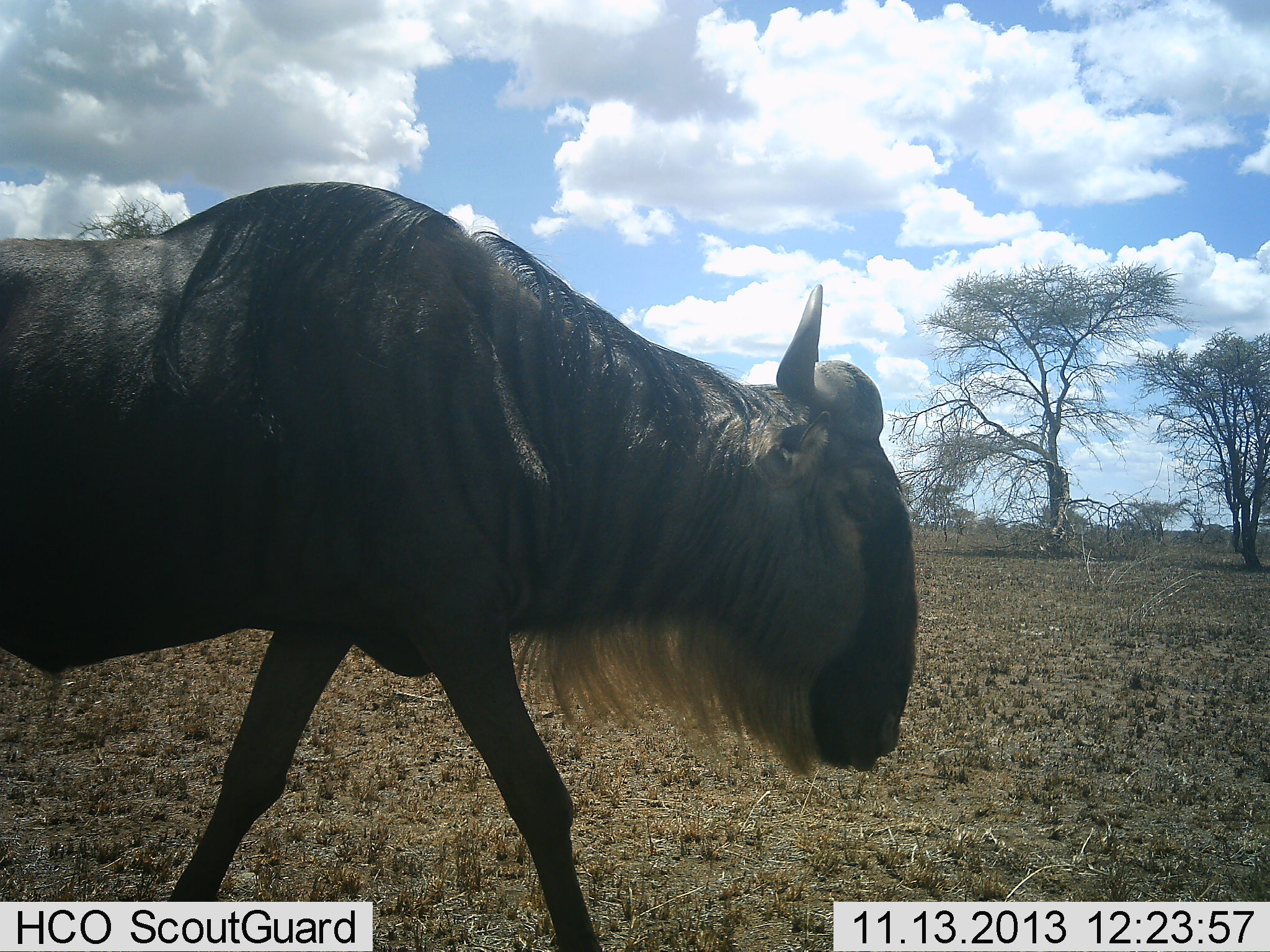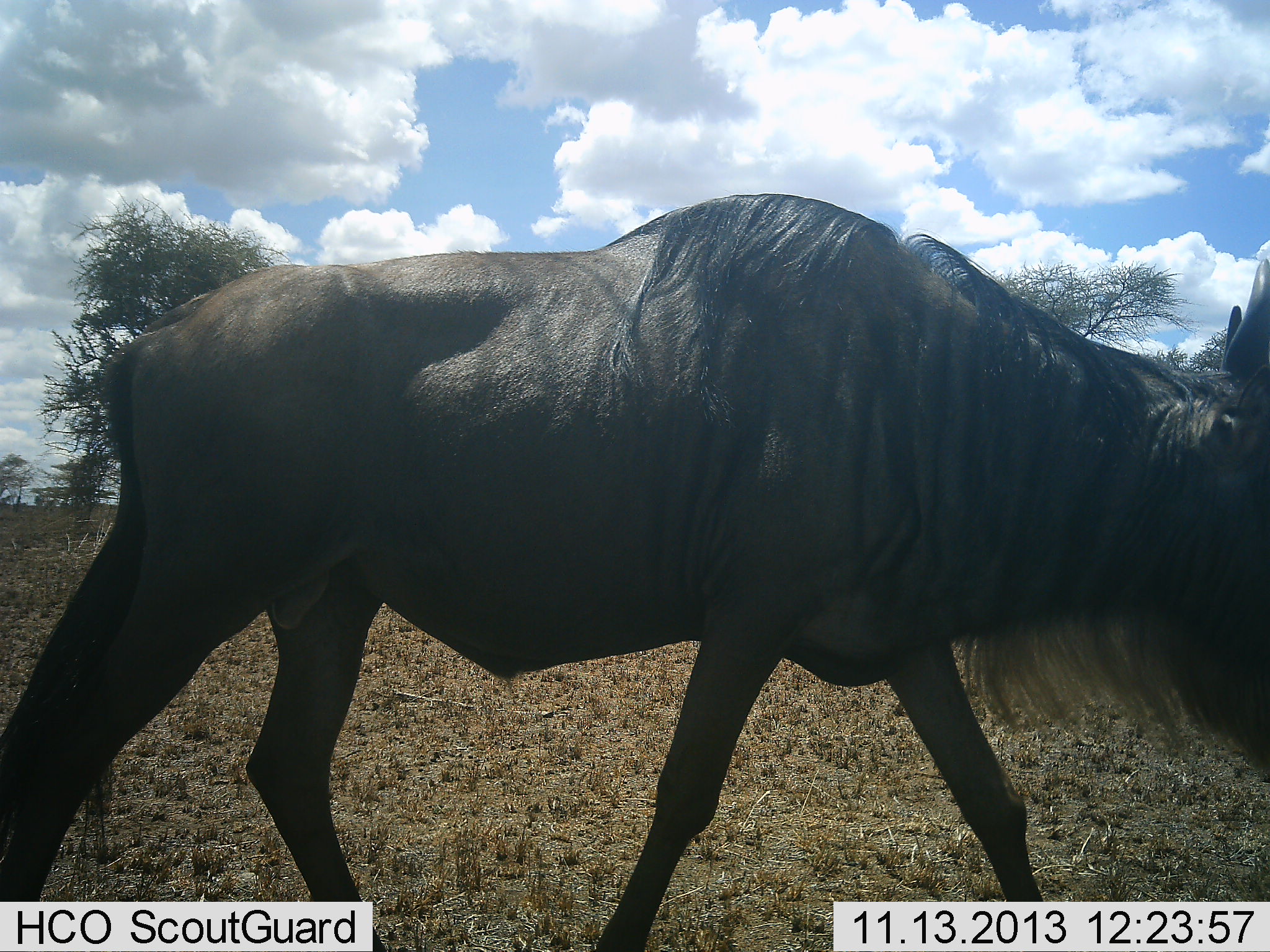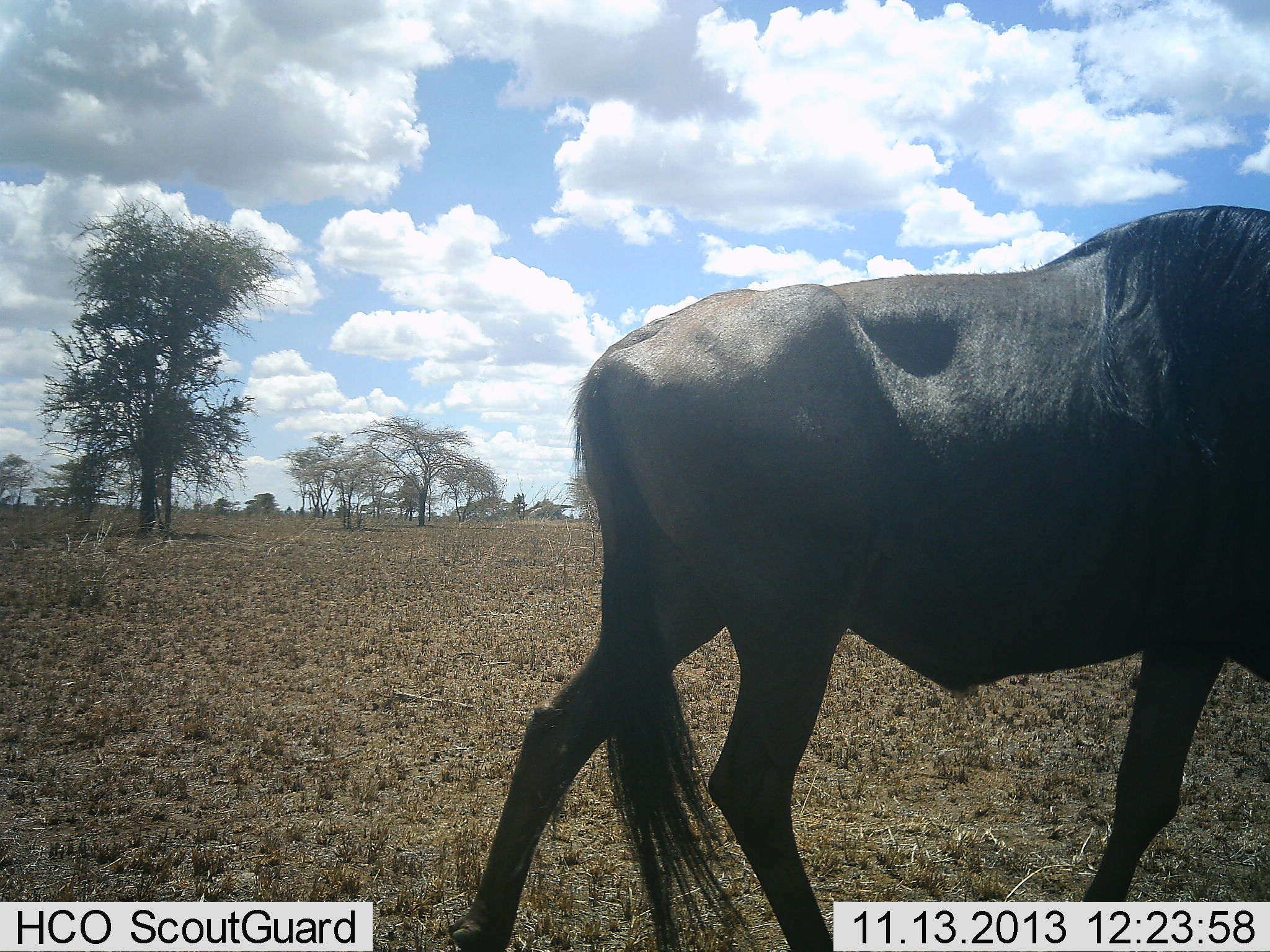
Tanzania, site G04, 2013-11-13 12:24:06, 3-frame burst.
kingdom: Animalia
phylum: Chordata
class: Mammalia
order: Artiodactyla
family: Bovidae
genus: Connochaetes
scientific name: Connochaetes taurinus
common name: blue wildebeest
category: wildebeest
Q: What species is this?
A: Wildebeest (blue wildebeest) (Connochaetes taurinus).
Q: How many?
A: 1.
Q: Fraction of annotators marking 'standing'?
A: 0%.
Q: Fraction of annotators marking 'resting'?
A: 0%.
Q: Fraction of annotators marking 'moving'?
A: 100%.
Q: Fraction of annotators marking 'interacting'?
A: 0%.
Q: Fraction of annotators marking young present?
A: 0%.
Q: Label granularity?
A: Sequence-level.